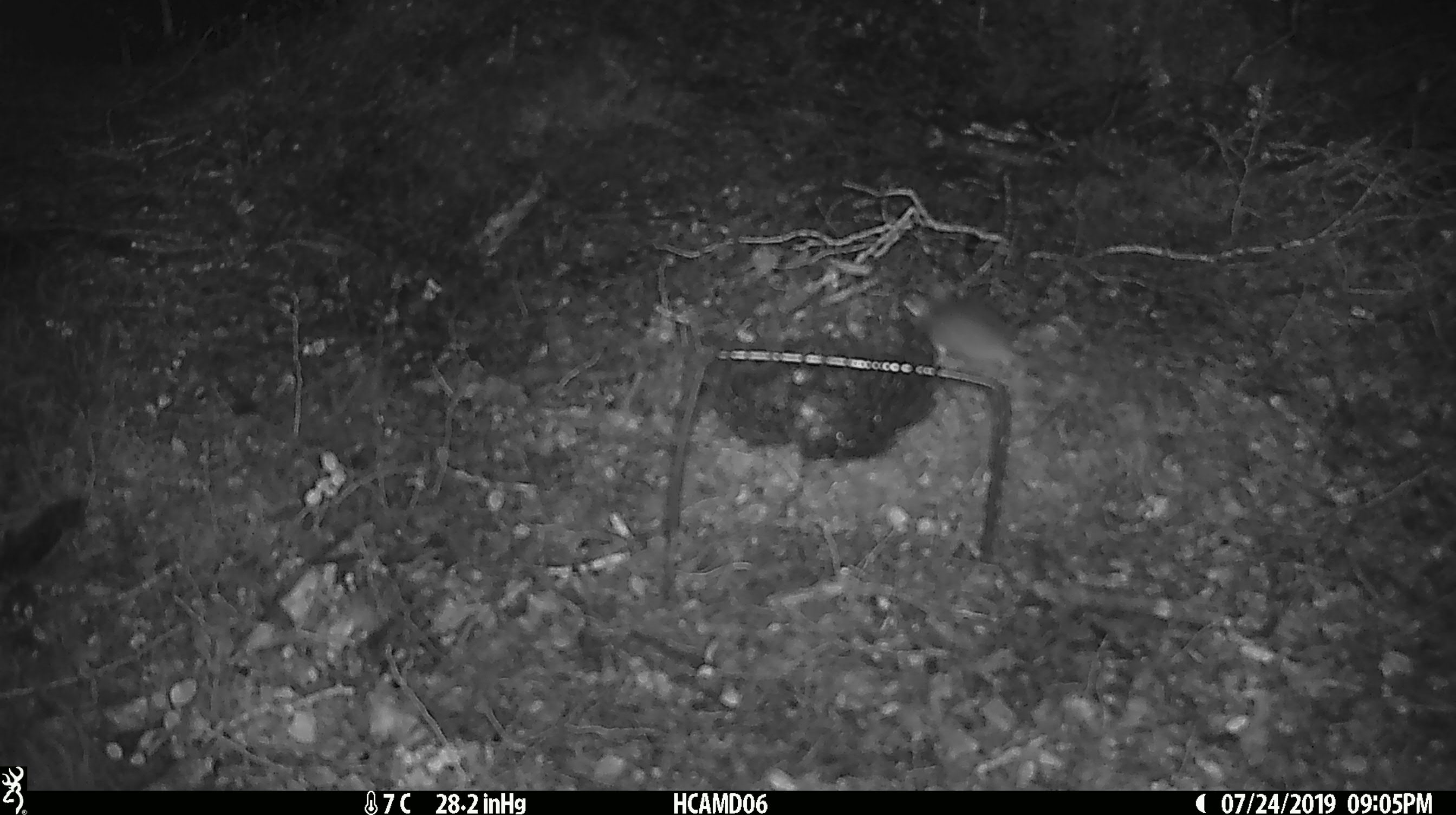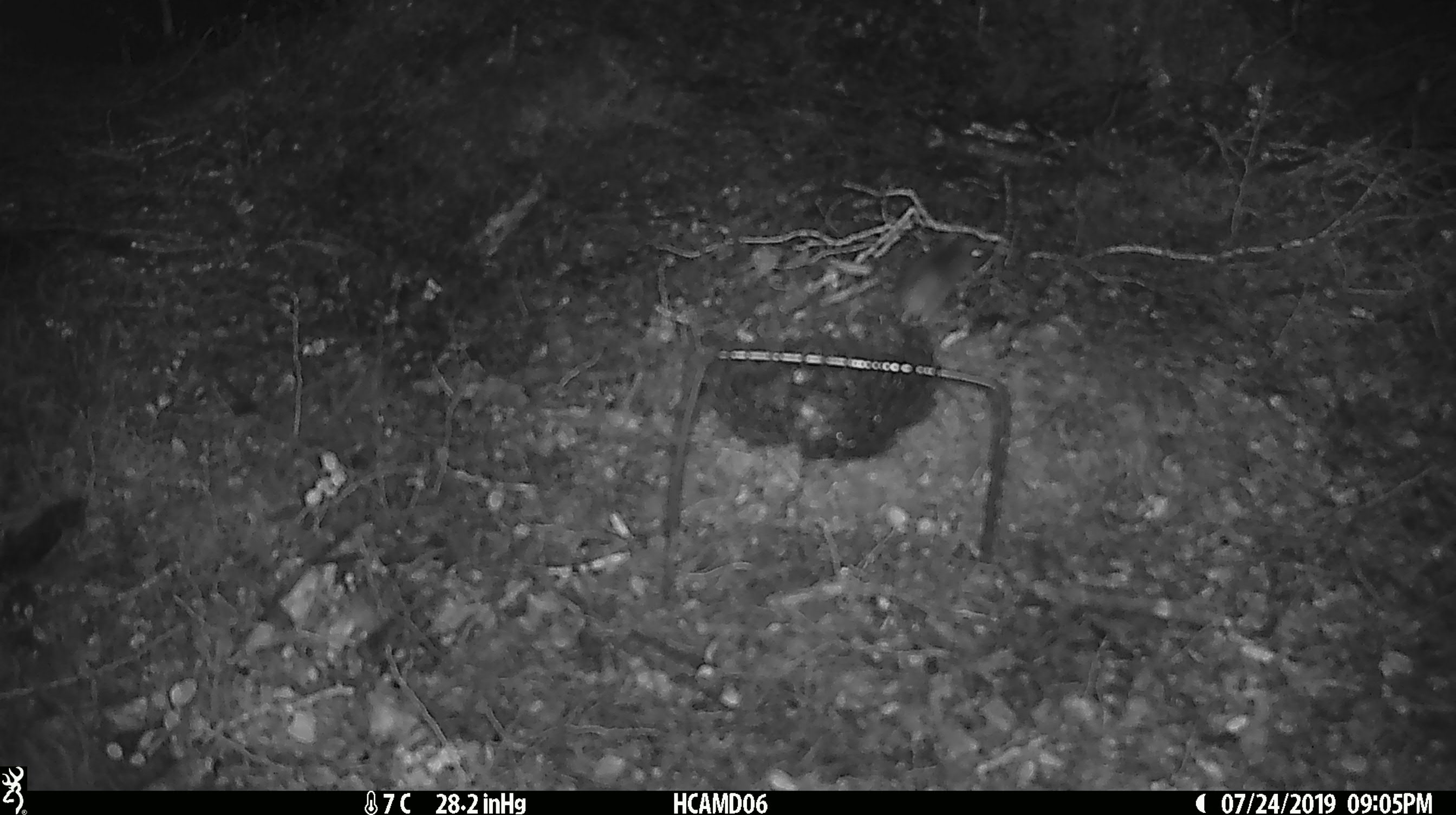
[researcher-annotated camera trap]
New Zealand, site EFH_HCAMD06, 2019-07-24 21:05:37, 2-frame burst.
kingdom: Animalia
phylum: Chordata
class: Mammalia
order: Rodentia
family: Muridae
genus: Mus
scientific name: Mus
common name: mouse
Mouse (Mus).